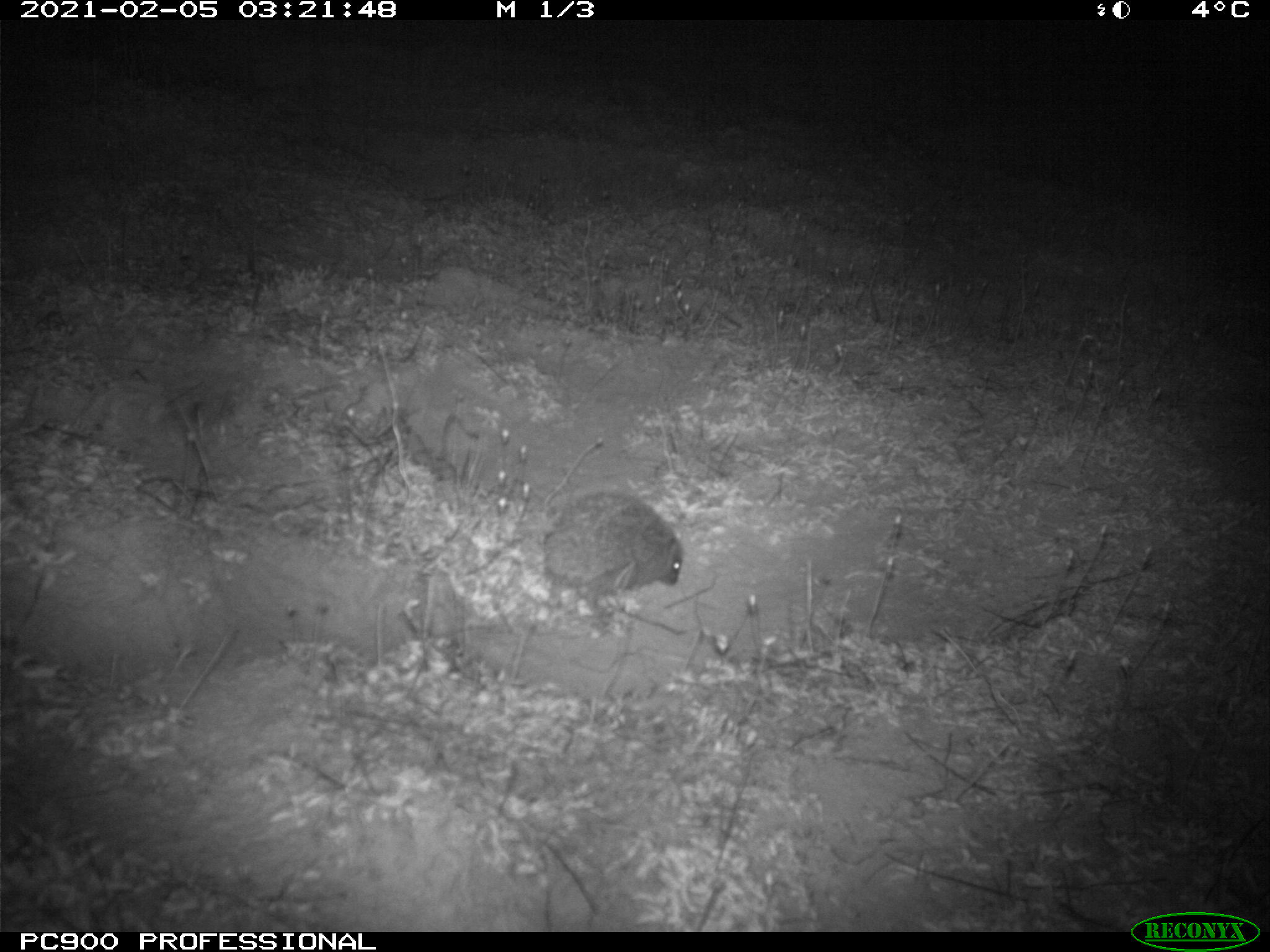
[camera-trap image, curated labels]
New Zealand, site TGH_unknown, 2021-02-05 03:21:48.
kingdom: Animalia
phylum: Chordata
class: Mammalia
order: Eulipotyphla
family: Erinaceidae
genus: Erinaceus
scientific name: Erinaceus europaeus europaeus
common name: european hedgehog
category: hedgehog